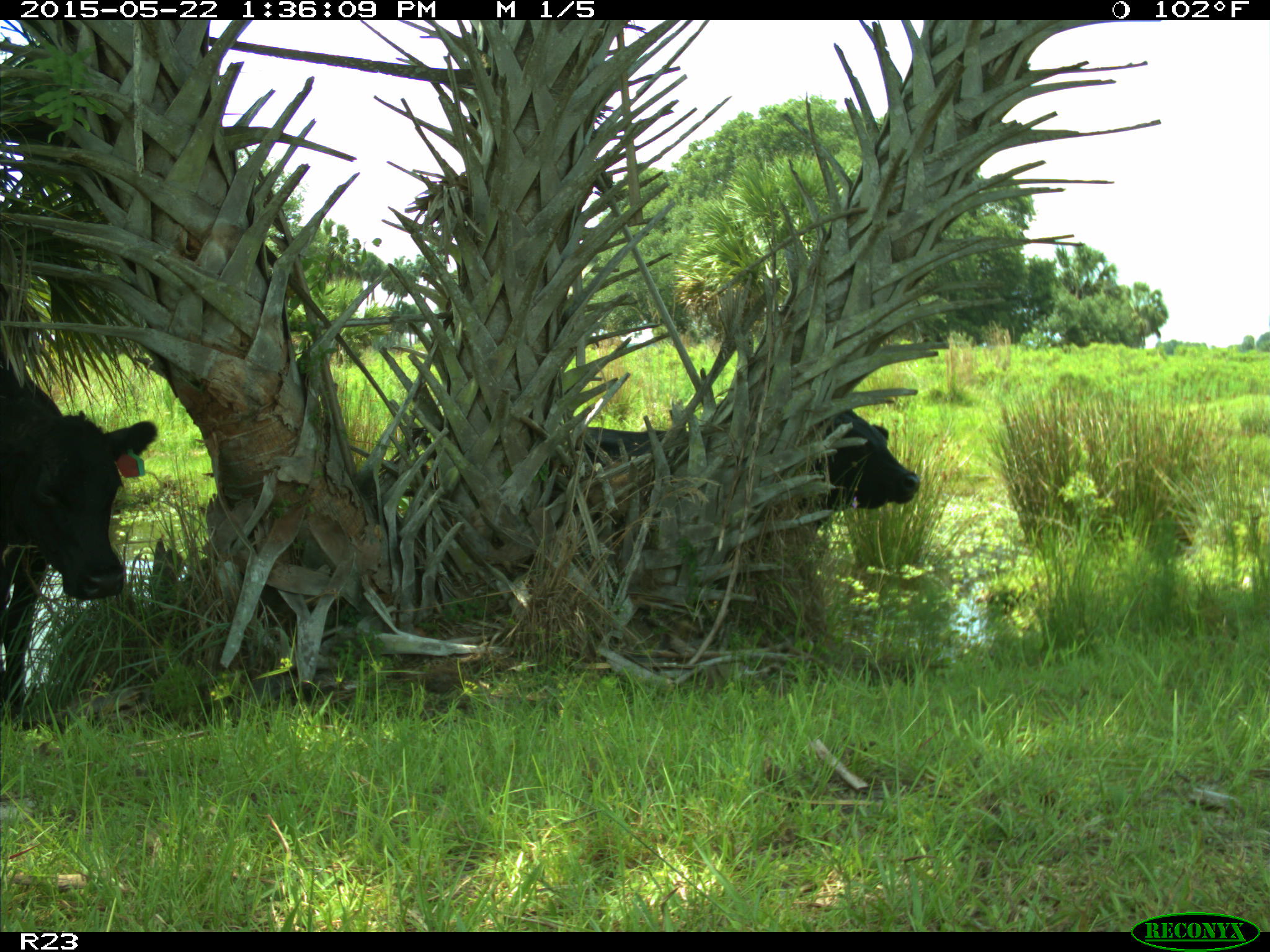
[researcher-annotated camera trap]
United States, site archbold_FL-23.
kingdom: Animalia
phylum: Chordata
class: Mammalia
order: Artiodactyla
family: Bovidae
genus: Bos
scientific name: Bos taurus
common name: domestic cow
Bos taurus (domestic cow).